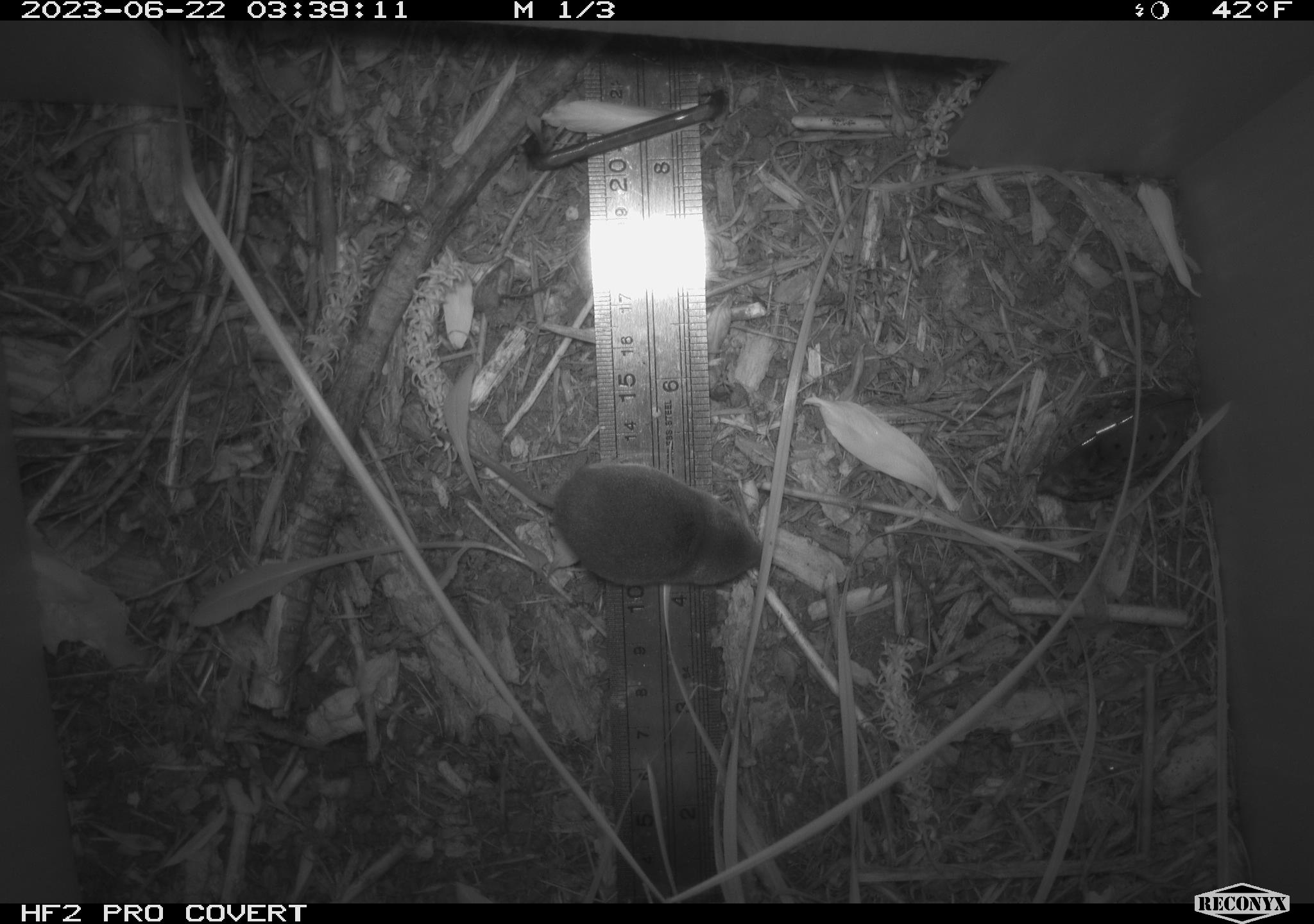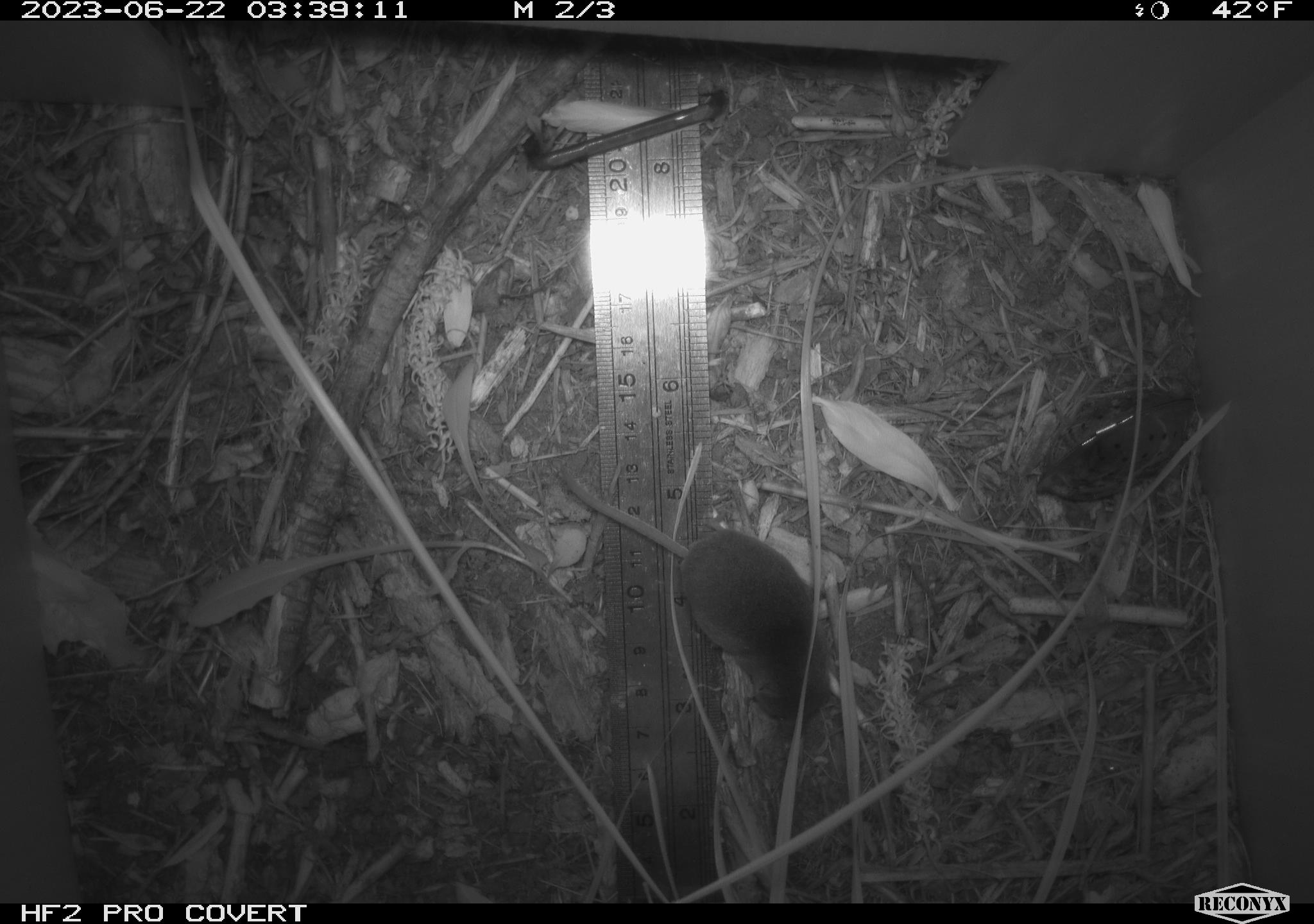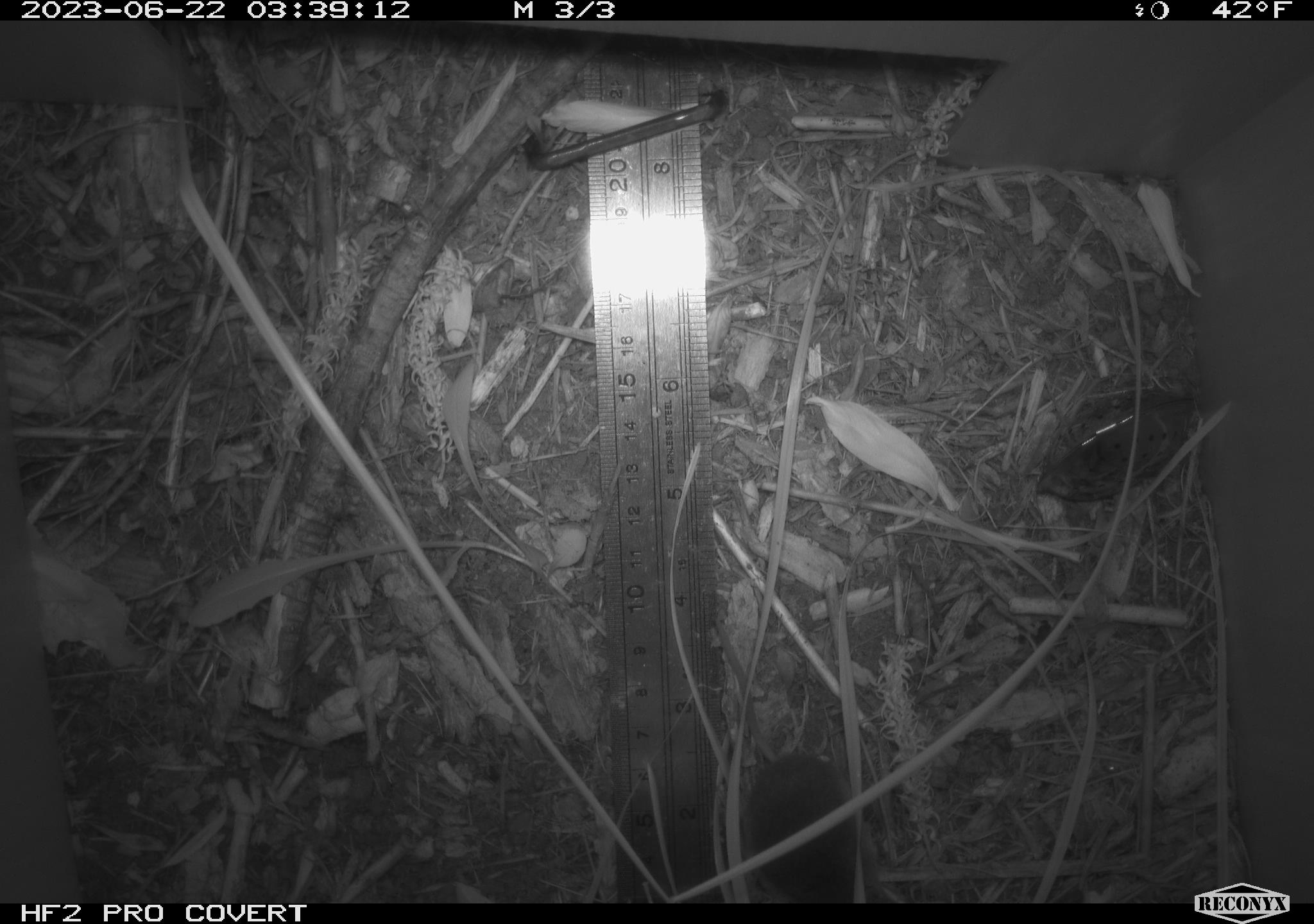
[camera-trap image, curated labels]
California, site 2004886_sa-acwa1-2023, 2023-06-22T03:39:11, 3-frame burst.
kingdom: Animalia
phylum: Chordata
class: Mammalia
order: Eulipotyphla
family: Soricidae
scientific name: Soricidae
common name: shrews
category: soricidae family